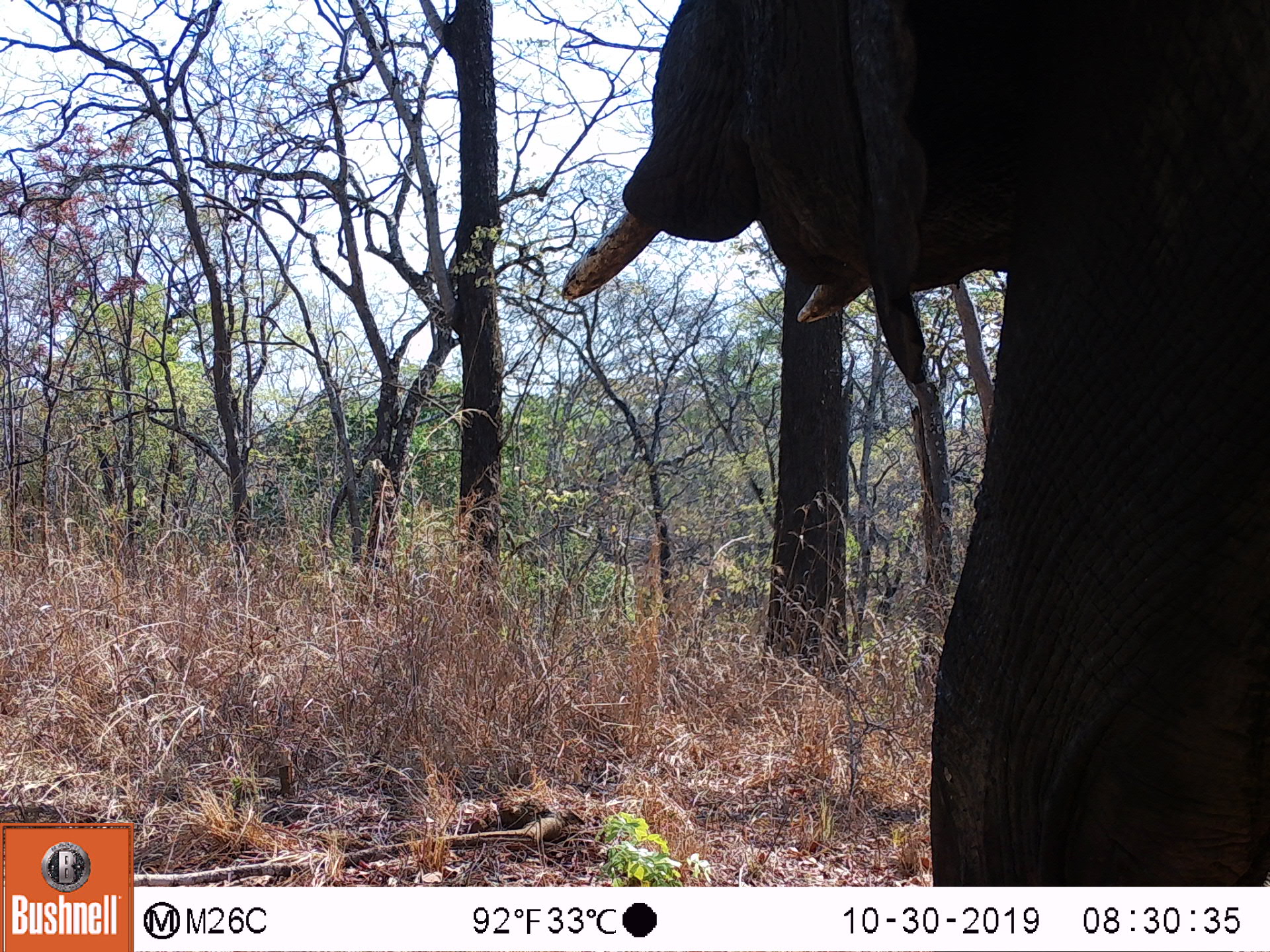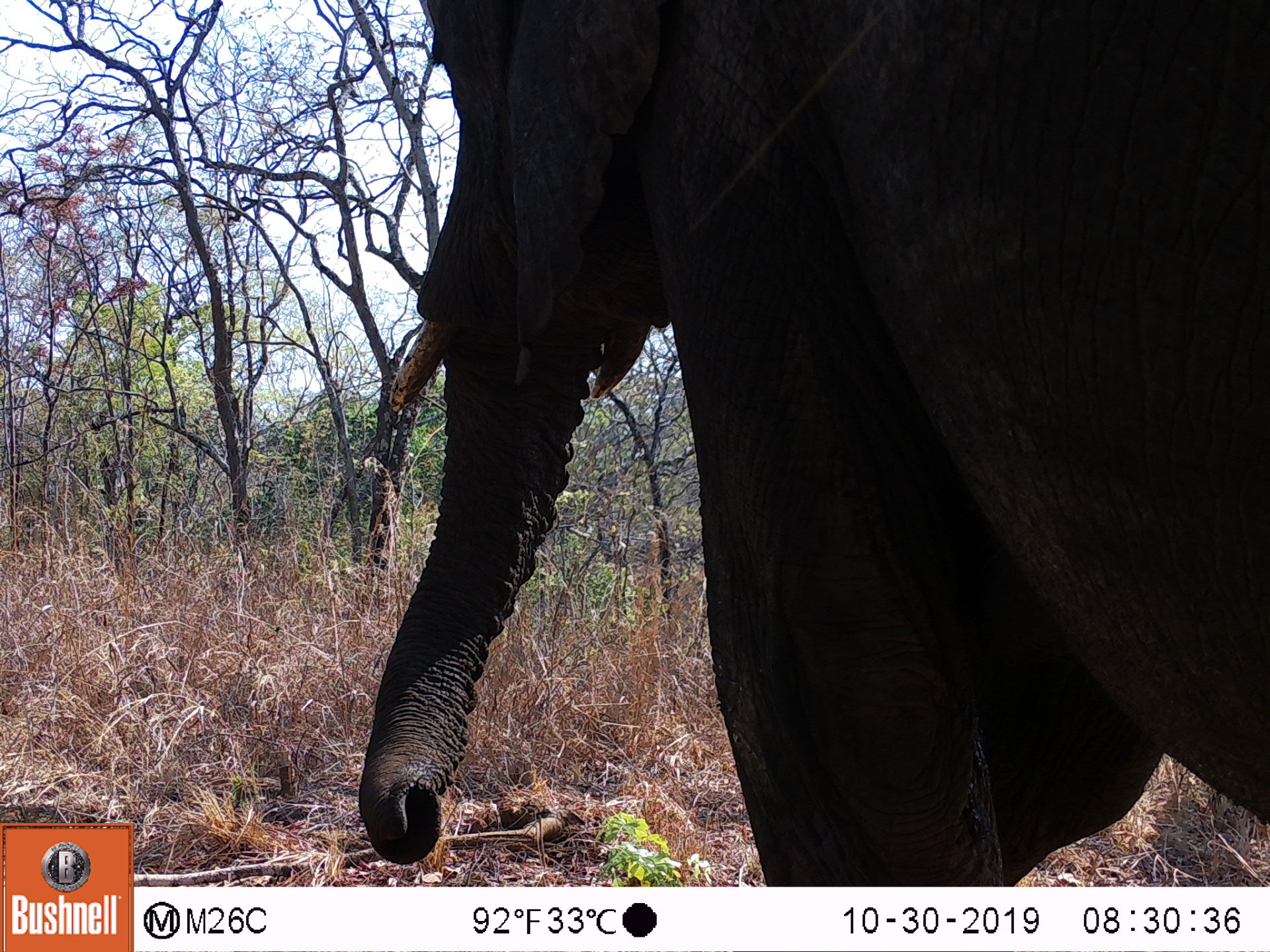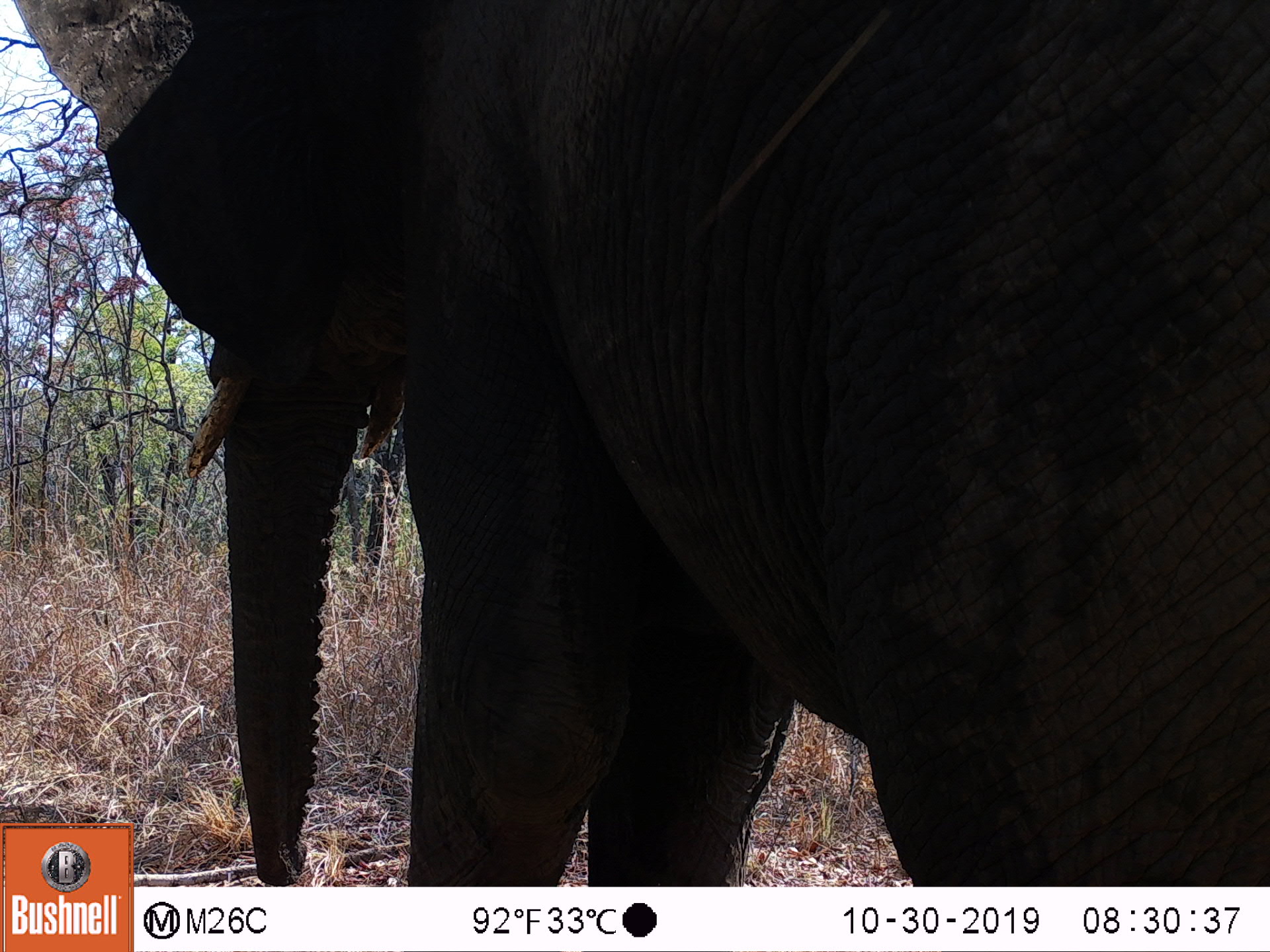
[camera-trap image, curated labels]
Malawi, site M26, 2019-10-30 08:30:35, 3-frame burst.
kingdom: Animalia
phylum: Chordata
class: Mammalia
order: Proboscidea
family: Elephantidae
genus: Loxodonta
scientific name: Loxodonta africana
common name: african savanna elephant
African savanna elephant (Loxodonta africana), count 1.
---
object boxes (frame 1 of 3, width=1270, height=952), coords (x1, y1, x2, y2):
african savanna elephant: (566, 0, 1268, 880)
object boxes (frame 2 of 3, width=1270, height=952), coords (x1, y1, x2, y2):
african savanna elephant: (359, 5, 1266, 880)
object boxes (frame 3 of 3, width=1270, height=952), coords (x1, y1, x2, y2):
african savanna elephant: (130, 1, 1265, 880)